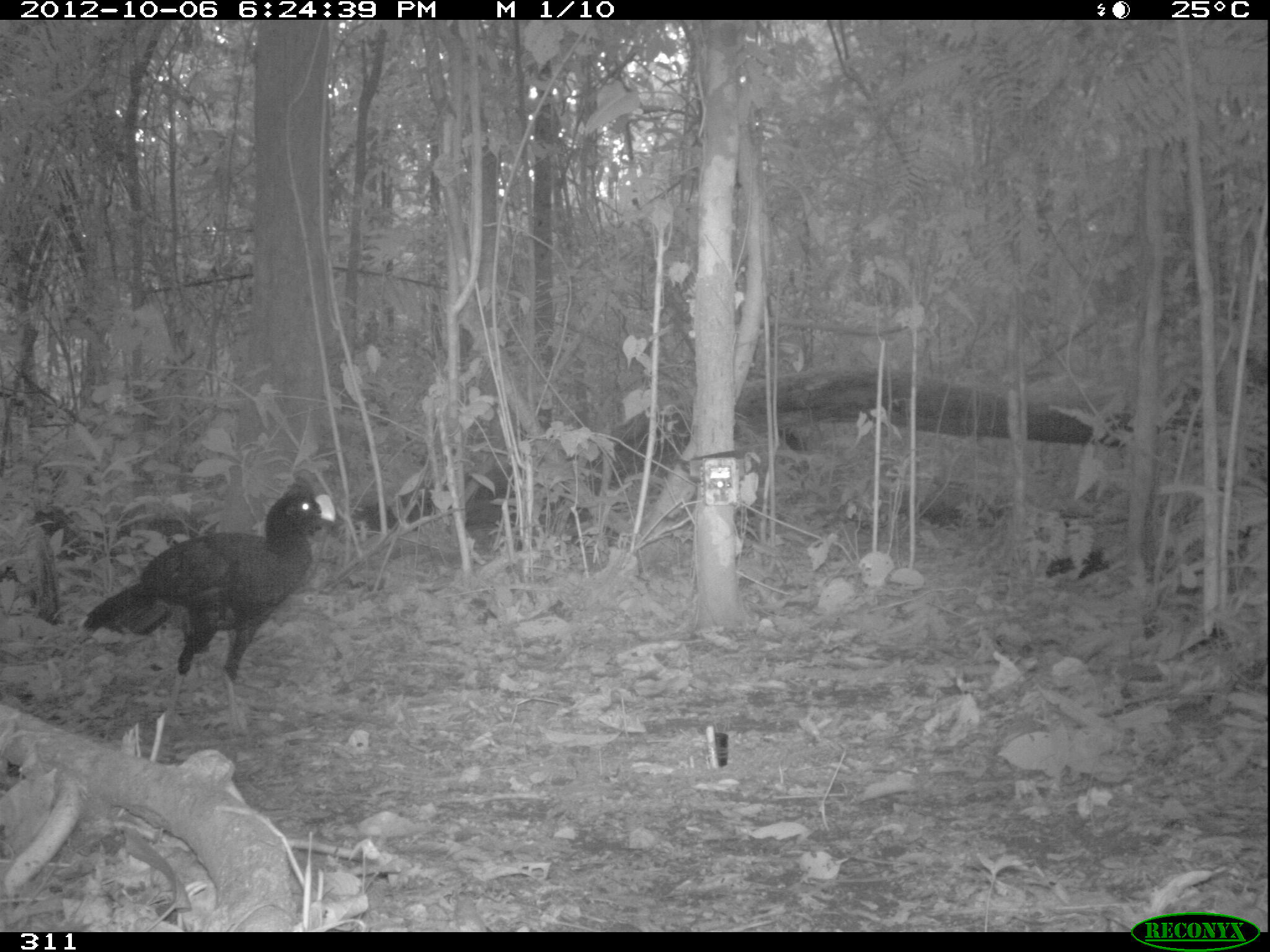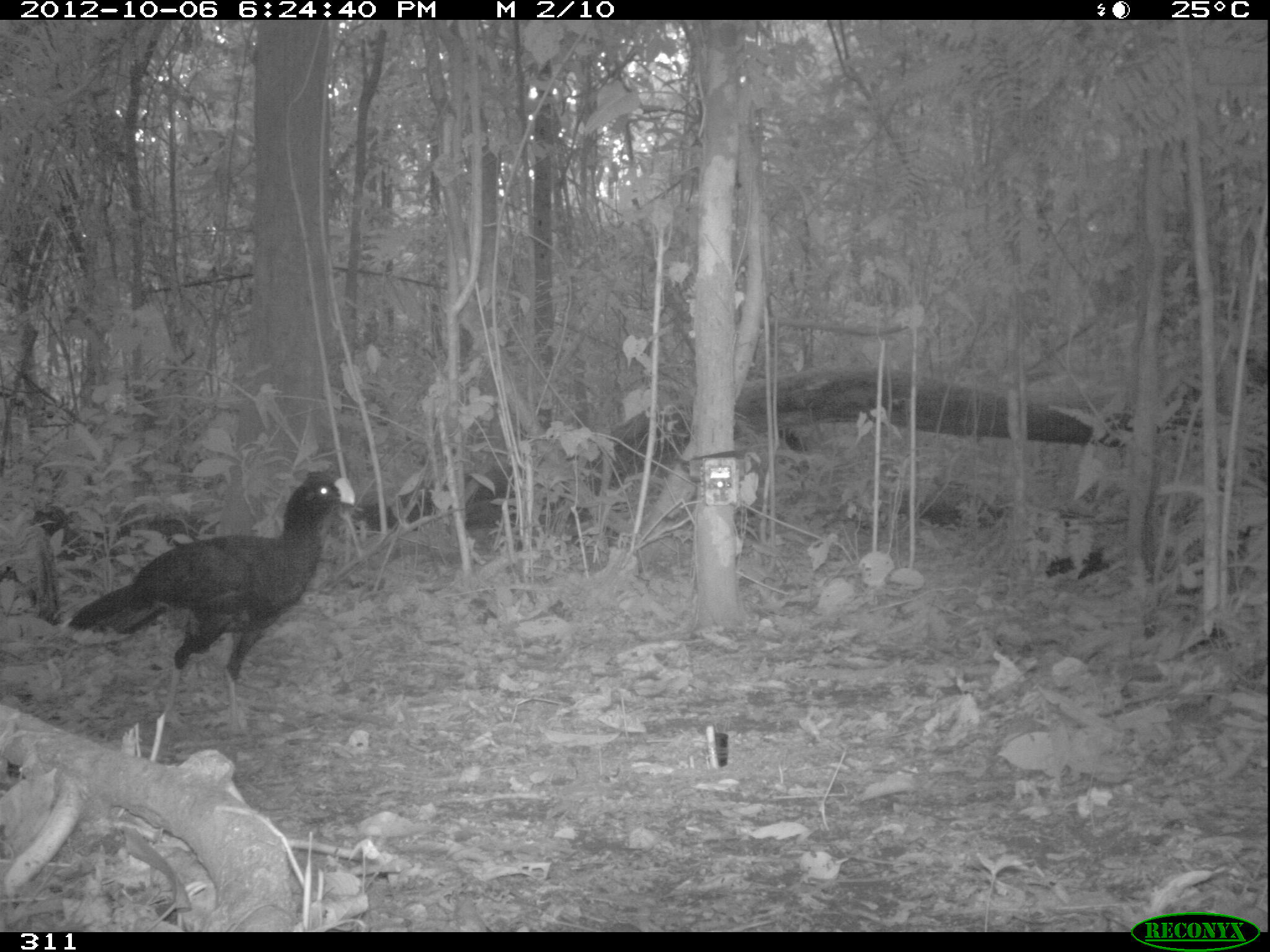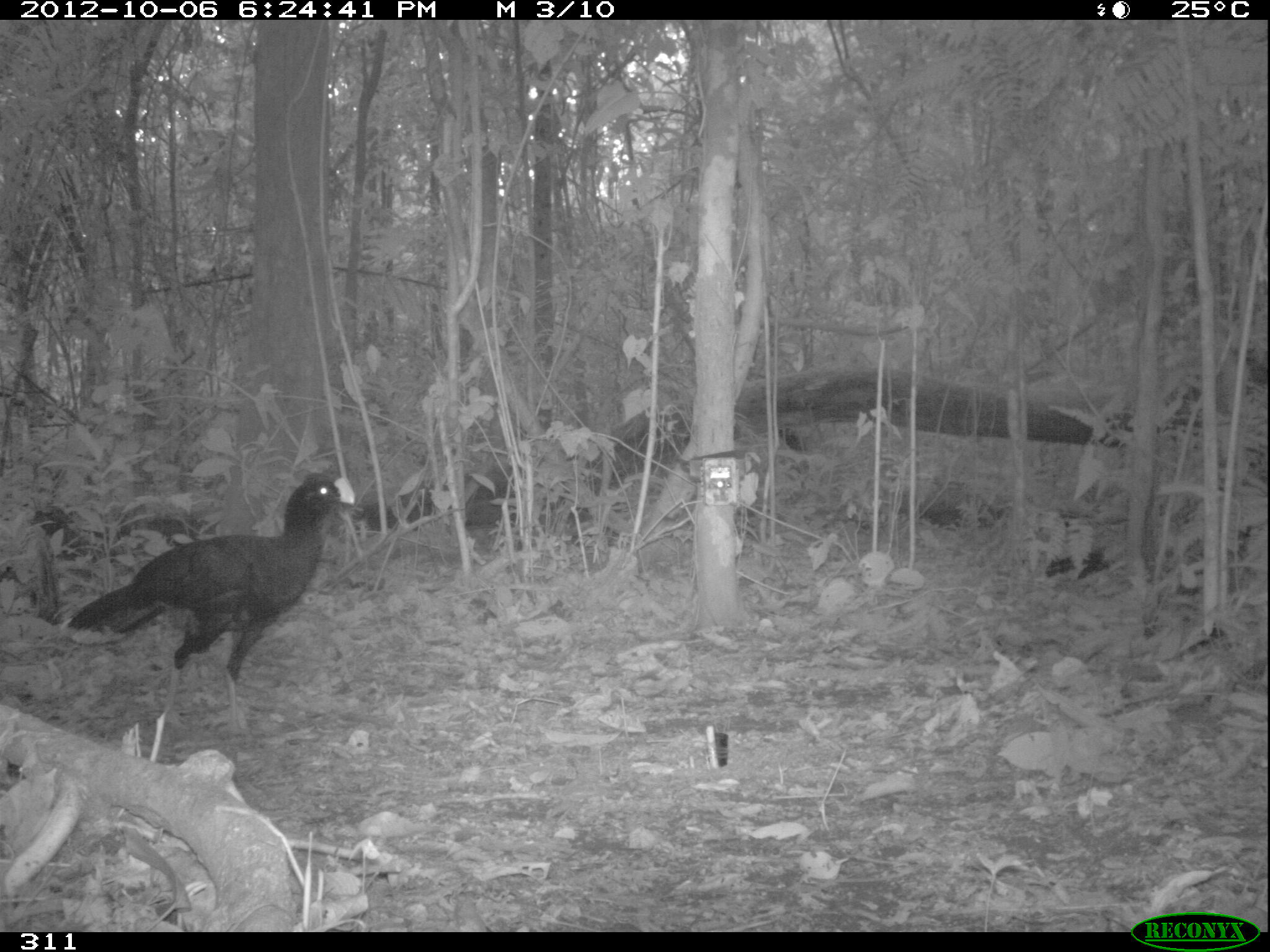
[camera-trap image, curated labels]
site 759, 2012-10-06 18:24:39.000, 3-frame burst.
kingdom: Animalia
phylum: Chordata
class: Aves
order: Galliformes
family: Cracidae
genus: Mitu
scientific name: Mitu tuberosum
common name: razor-billed curassow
Mitu tuberosum (razor-billed curassow).